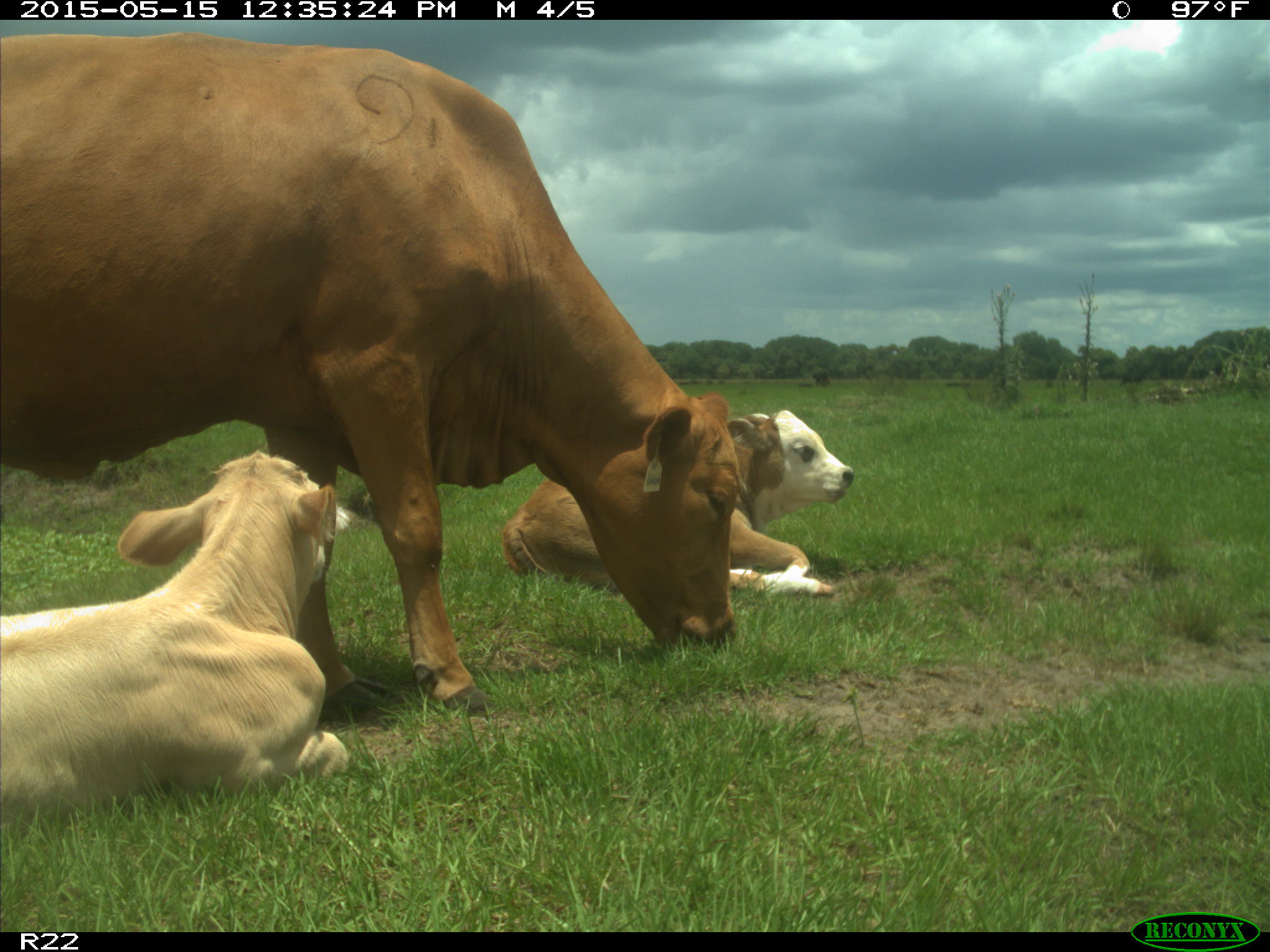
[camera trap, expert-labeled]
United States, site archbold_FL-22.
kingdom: Animalia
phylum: Chordata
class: Mammalia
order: Artiodactyla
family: Bovidae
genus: Bos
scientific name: Bos taurus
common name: domestic cow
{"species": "Bos taurus (domestic cow)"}